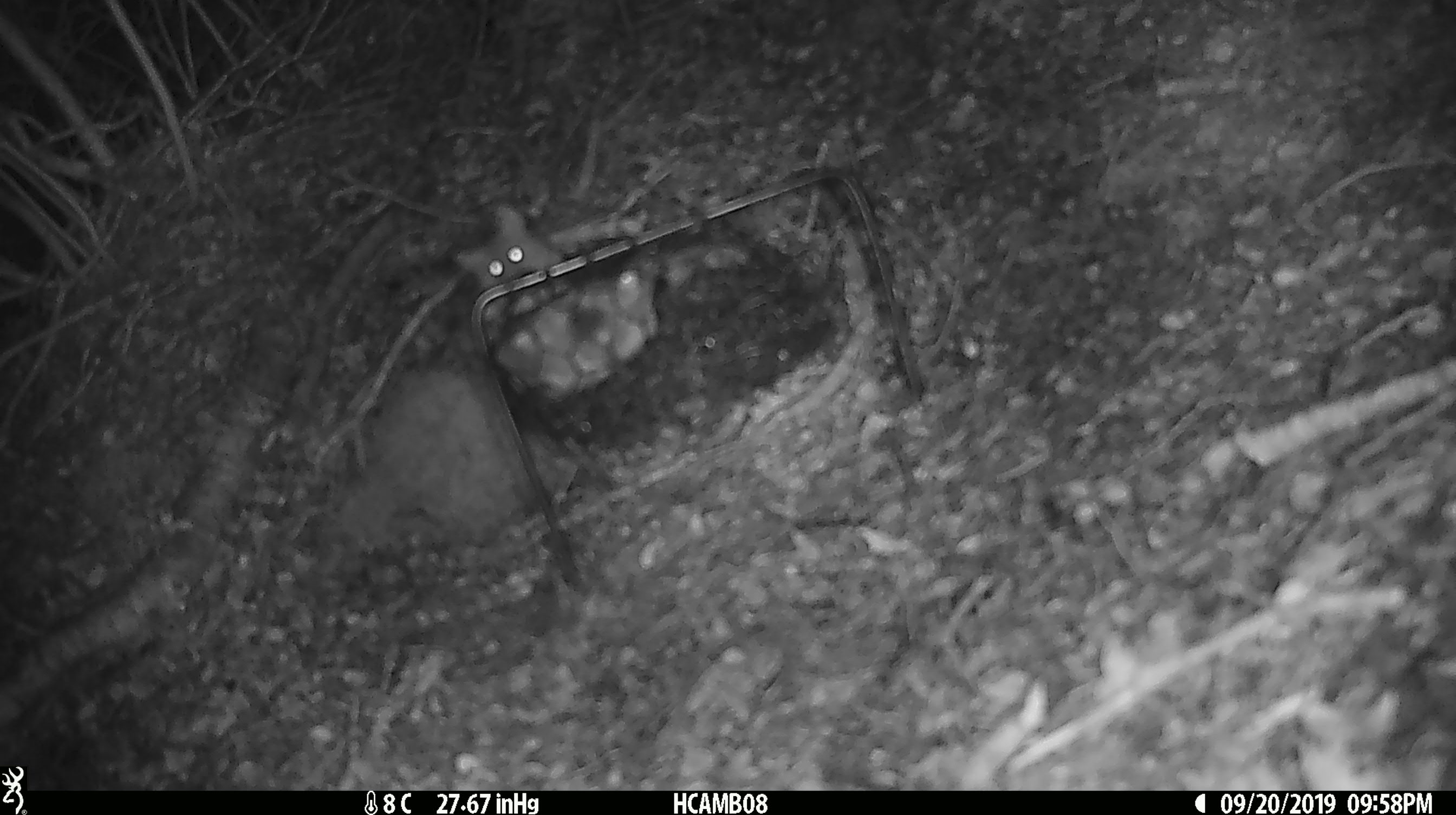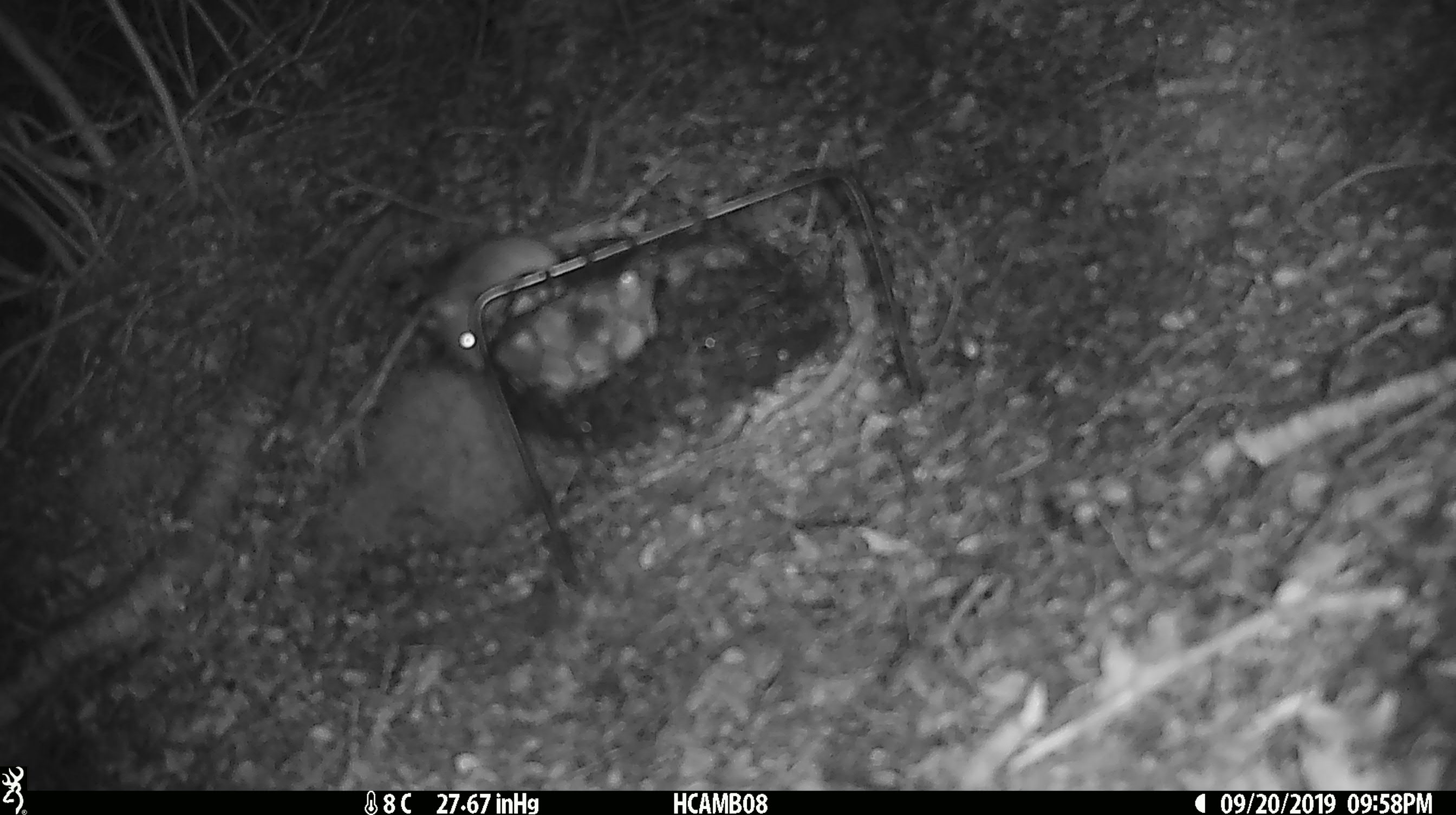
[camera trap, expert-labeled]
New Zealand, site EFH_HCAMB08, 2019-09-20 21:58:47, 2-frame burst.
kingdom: Animalia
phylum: Chordata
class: Mammalia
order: Rodentia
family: Muridae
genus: Mus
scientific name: Mus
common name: mouse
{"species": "mouse (Mus)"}